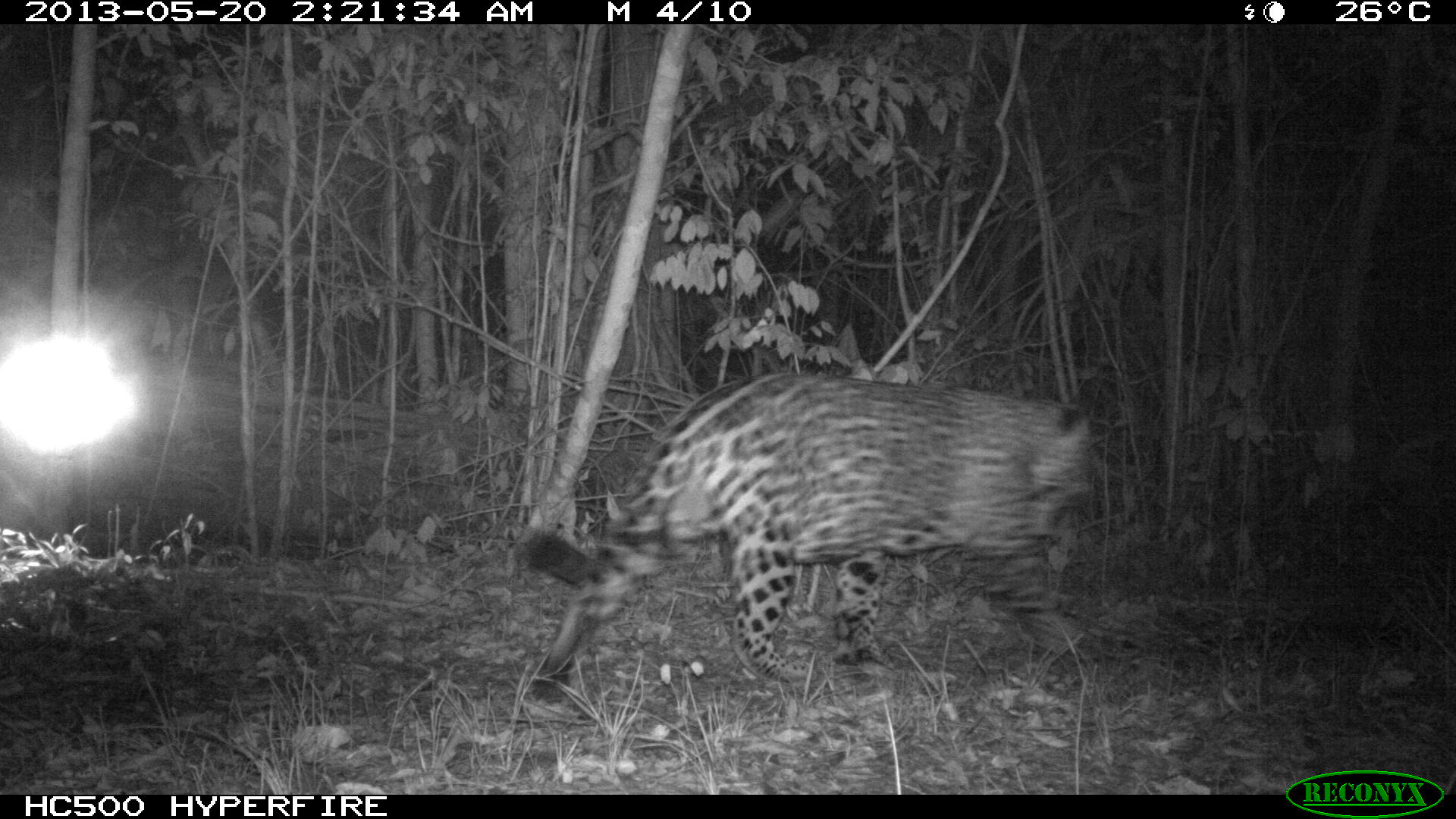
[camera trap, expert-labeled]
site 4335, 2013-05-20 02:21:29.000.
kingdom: Animalia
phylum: Chordata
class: Mammalia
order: Carnivora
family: Felidae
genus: Panthera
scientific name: Panthera onca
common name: jaguar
Panthera onca (jaguar), count 1, sex male.